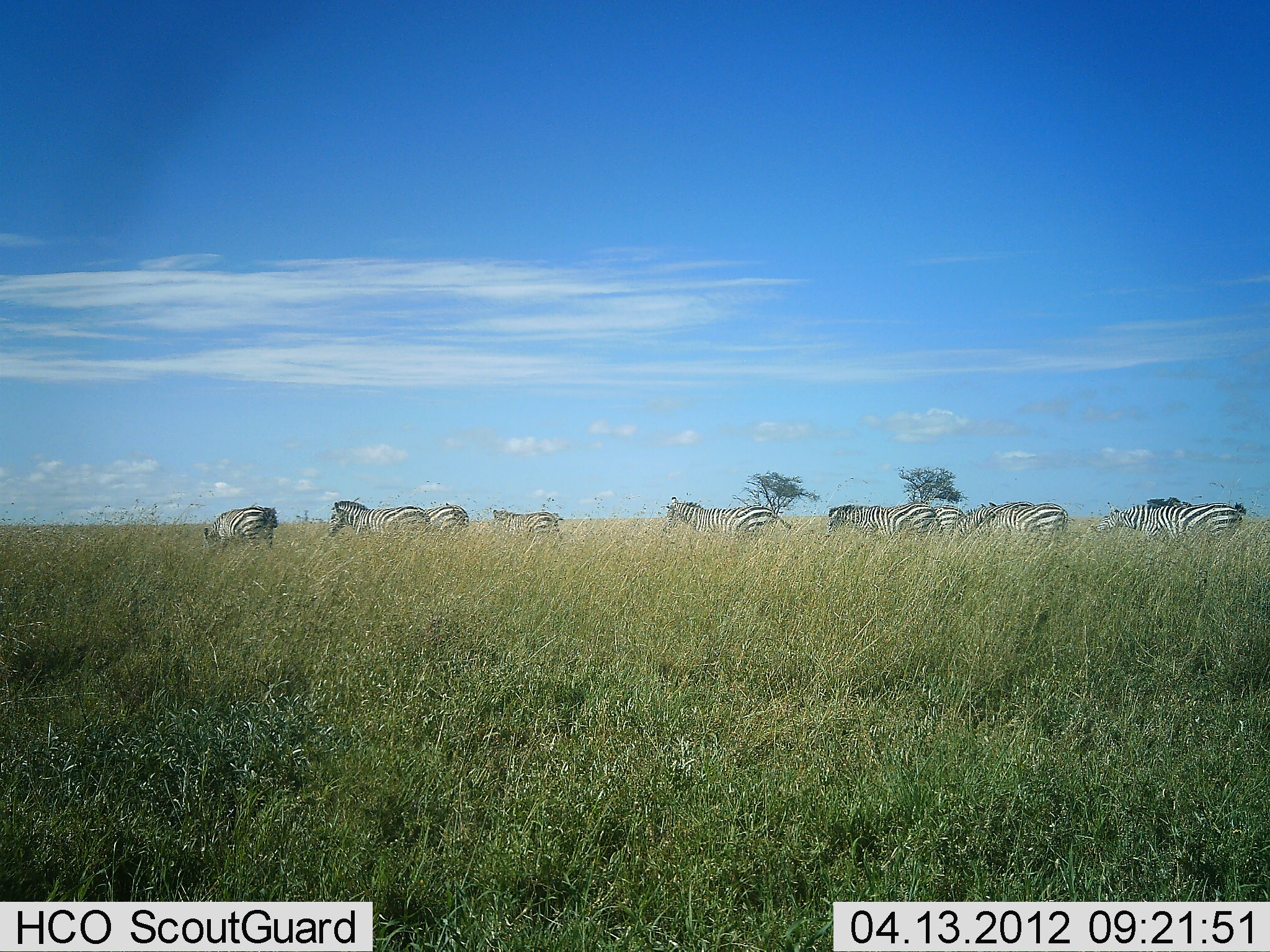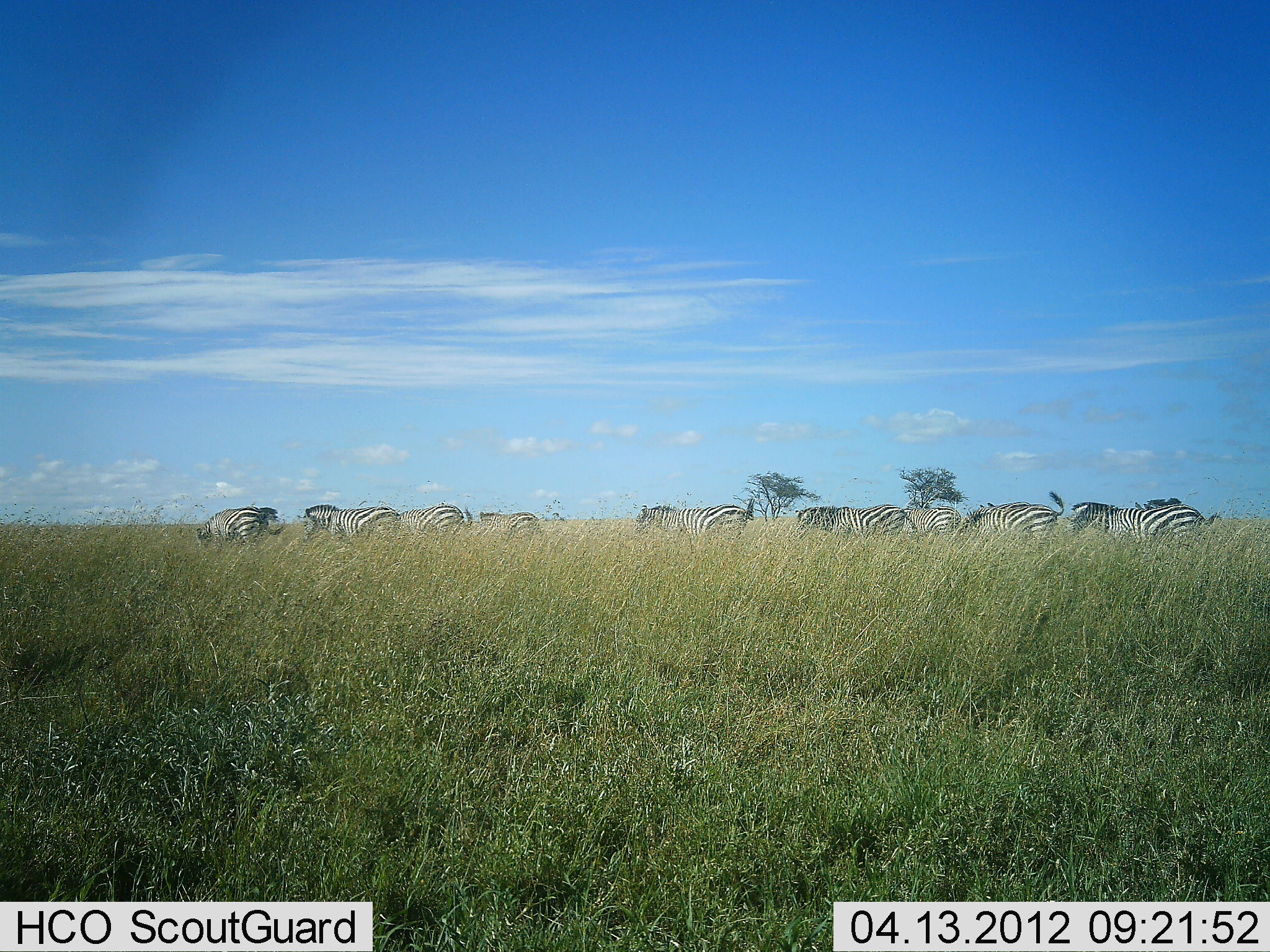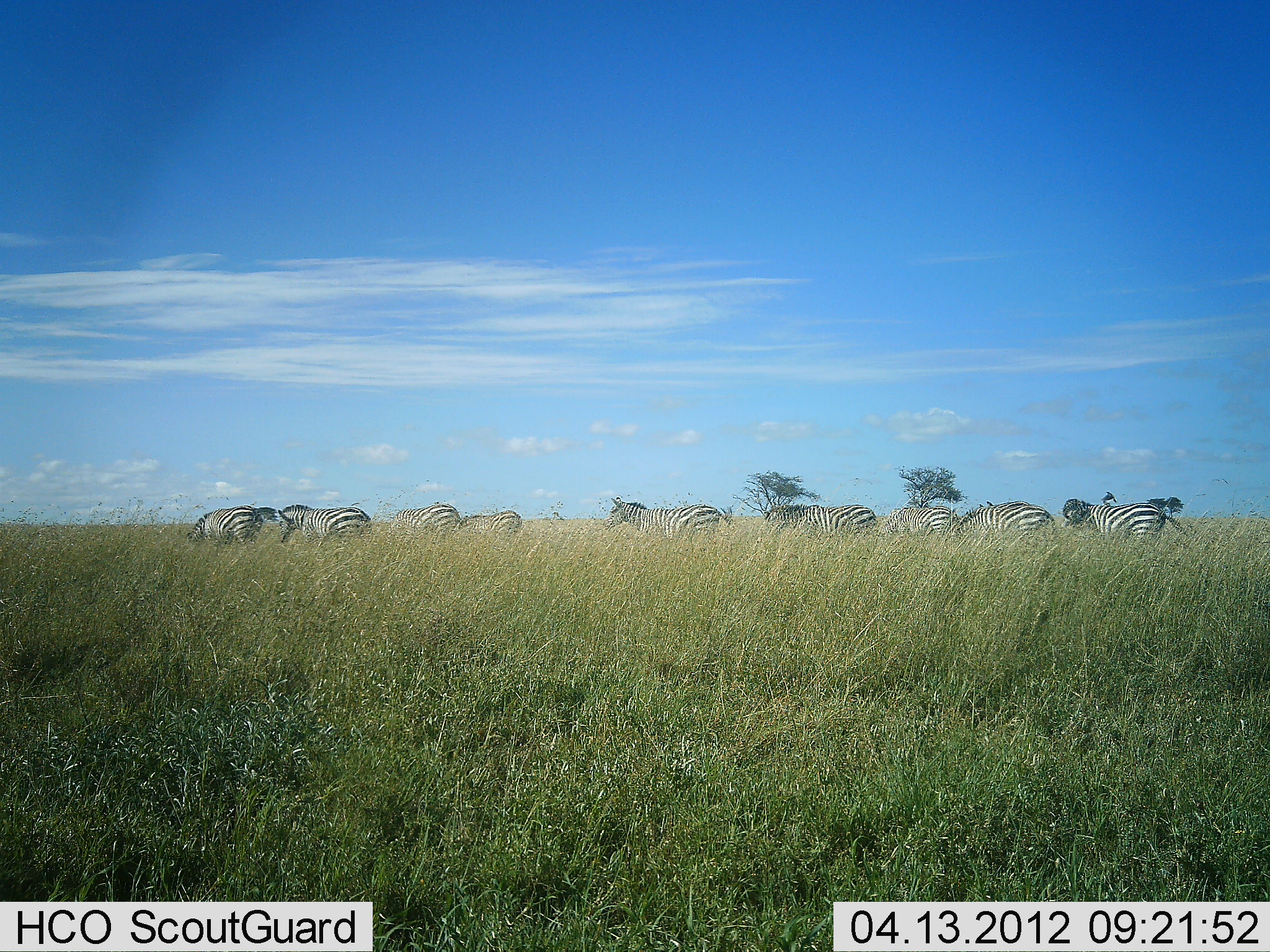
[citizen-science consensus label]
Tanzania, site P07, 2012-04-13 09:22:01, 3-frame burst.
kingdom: Animalia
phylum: Chordata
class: Mammalia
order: Perissodactyla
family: Equidae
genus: Equus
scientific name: Equus quagga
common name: plains zebra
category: zebra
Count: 10.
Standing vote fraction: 17%.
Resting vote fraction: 0%.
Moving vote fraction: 83%.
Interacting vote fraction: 3%.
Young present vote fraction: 3%.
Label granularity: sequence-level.